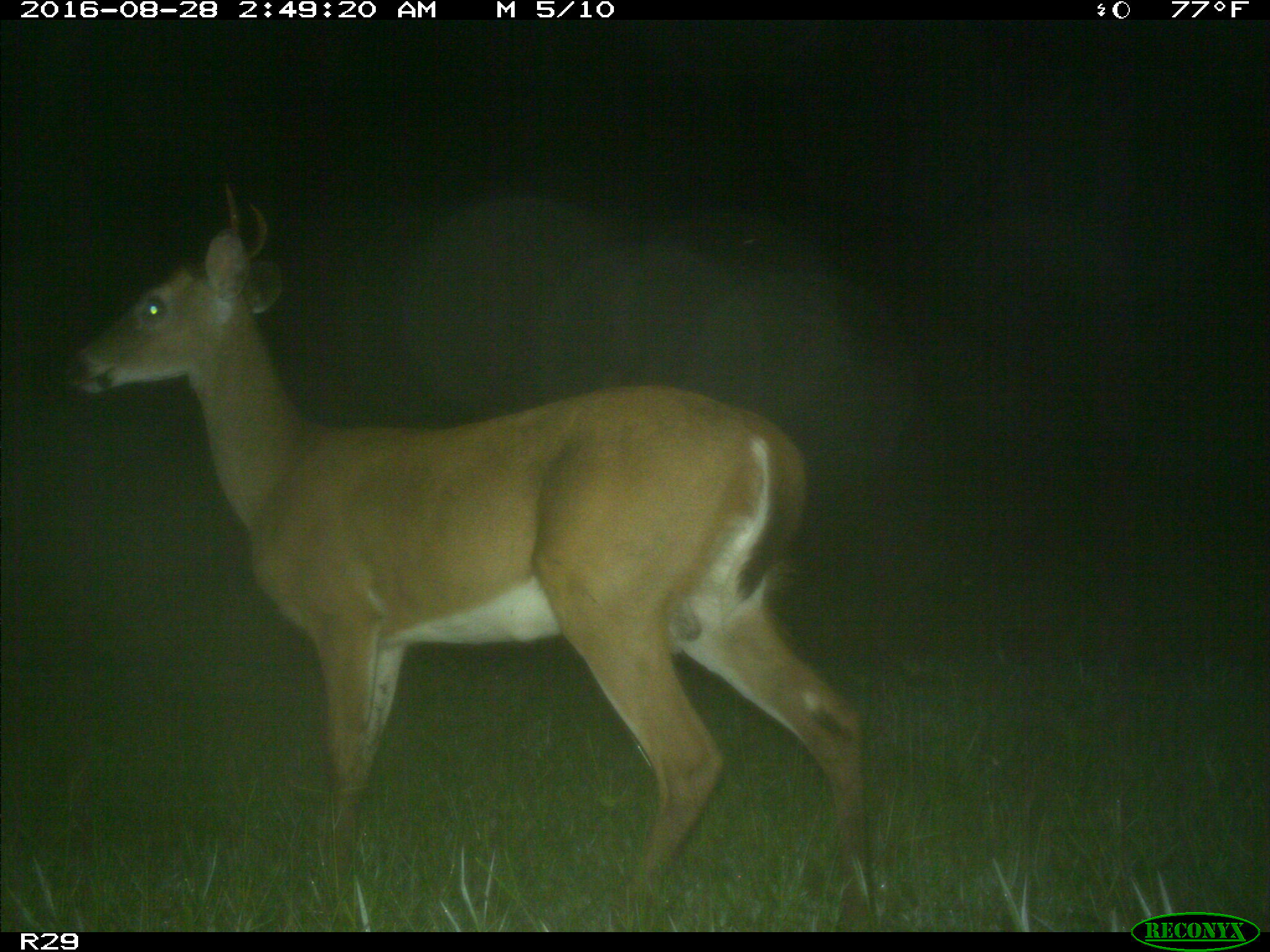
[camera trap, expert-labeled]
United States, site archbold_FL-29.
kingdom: Animalia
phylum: Chordata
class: Mammalia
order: Artiodactyla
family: Cervidae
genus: Odocoileus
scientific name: Odocoileus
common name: deer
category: unidentified deer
Unidentified deer (deer) (Odocoileus).